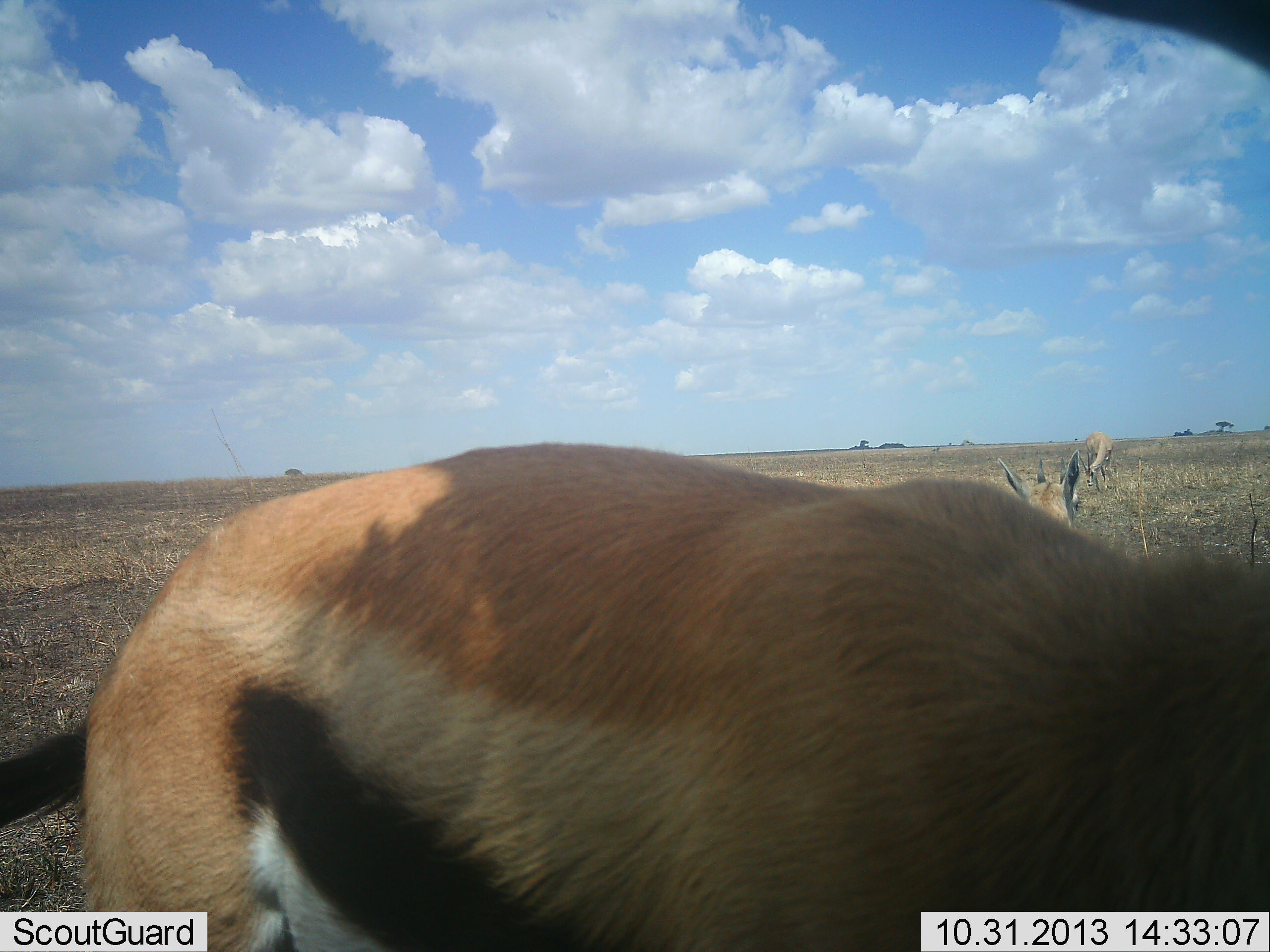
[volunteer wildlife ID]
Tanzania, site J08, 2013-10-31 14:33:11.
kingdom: Animalia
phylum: Chordata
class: Mammalia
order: Artiodactyla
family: Bovidae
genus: Eudorcas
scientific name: Eudorcas thomsonii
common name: thomson's gazelle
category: gazellethomsons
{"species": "gazellethomsons (thomson's gazelle) (Eudorcas thomsonii)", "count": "3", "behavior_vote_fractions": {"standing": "93%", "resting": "0%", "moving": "3%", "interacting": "3%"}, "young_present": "0%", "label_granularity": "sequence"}